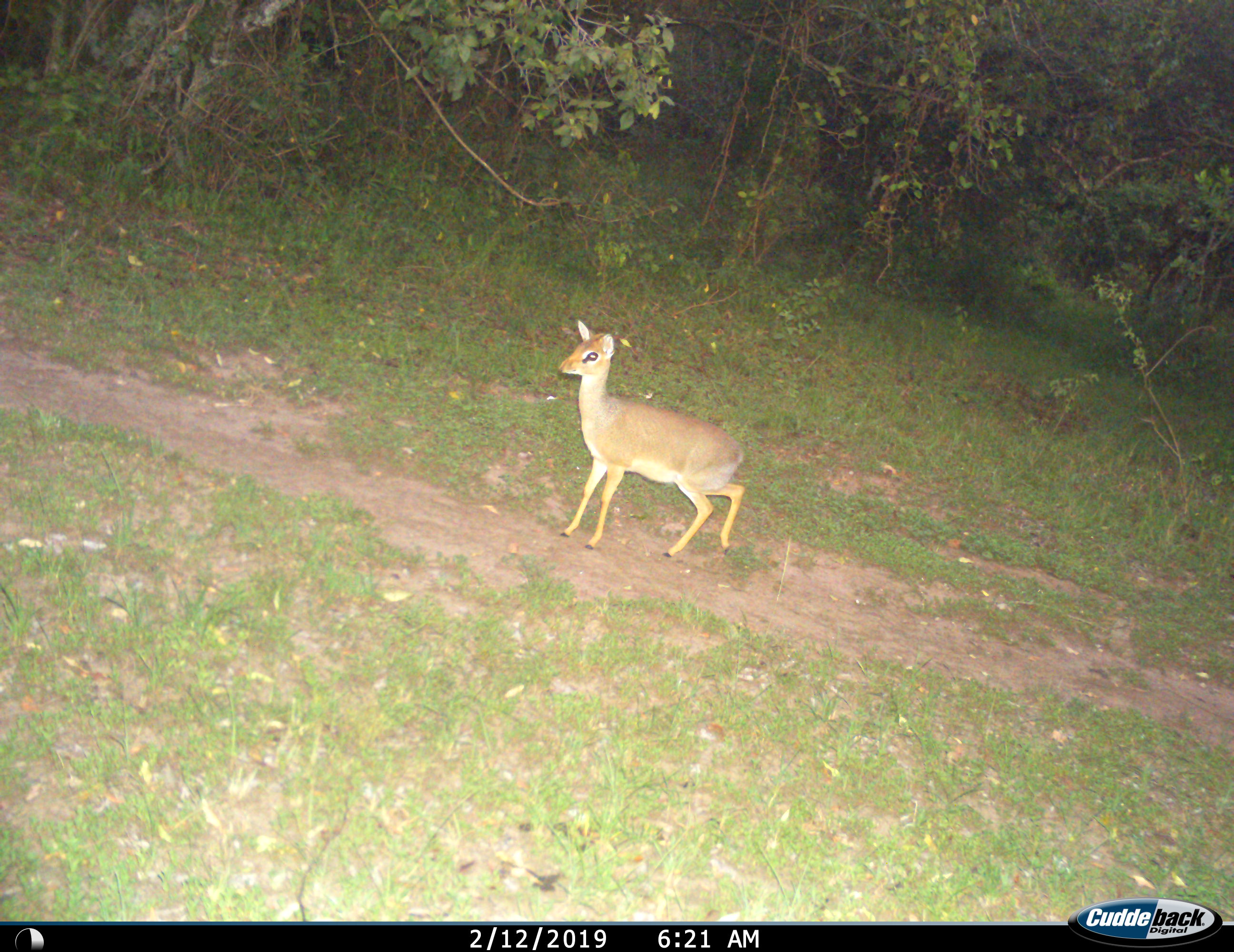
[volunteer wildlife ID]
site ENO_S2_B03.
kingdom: Animalia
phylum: Chordata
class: Mammalia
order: Artiodactyla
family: Bovidae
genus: Madoqua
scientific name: Madoqua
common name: dik-dik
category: dikdik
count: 1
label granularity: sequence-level